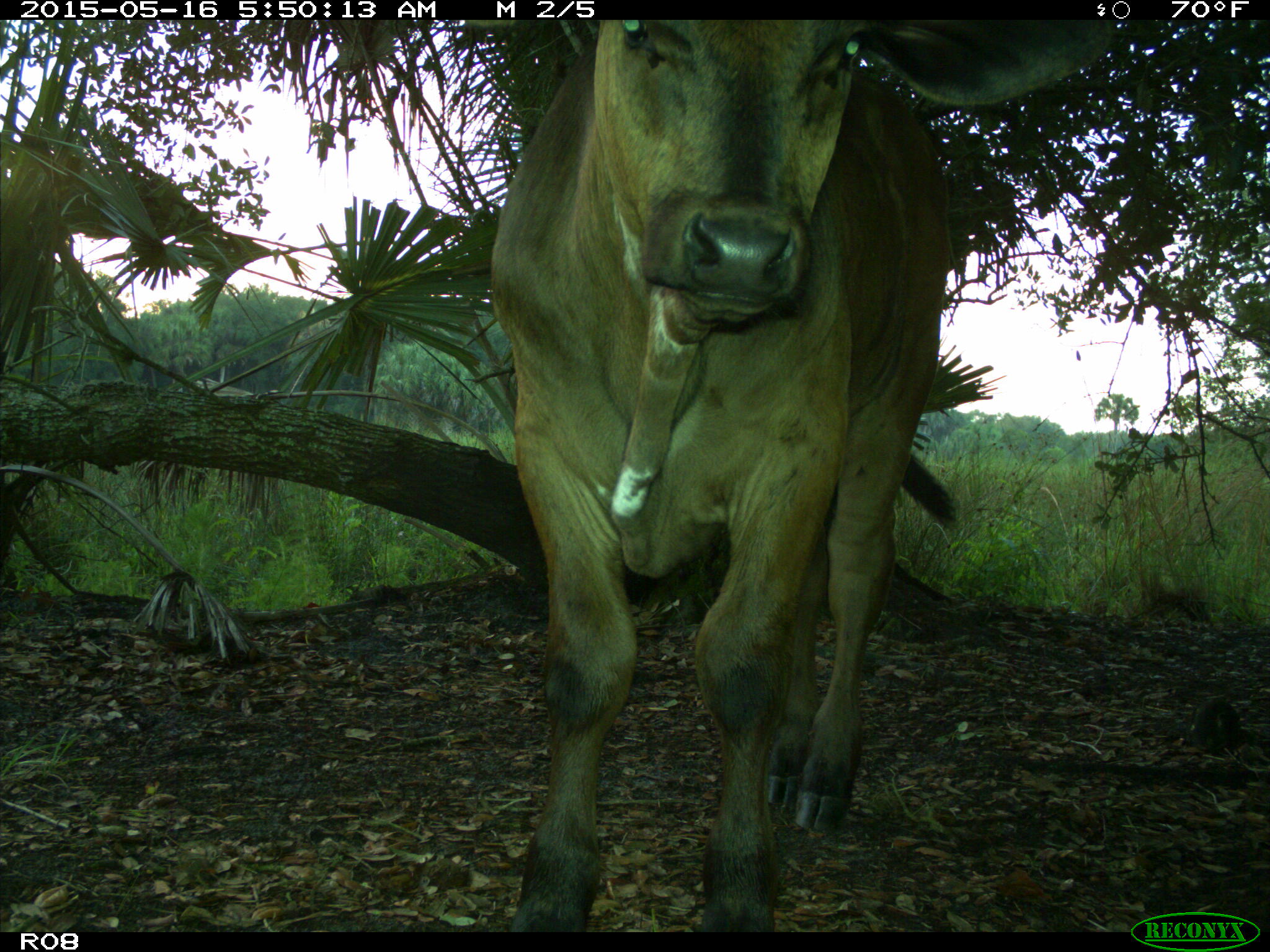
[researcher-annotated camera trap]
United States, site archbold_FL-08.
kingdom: Animalia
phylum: Chordata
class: Mammalia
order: Artiodactyla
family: Bovidae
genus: Bos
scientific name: Bos taurus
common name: domestic cow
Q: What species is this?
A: Bos taurus (domestic cow).